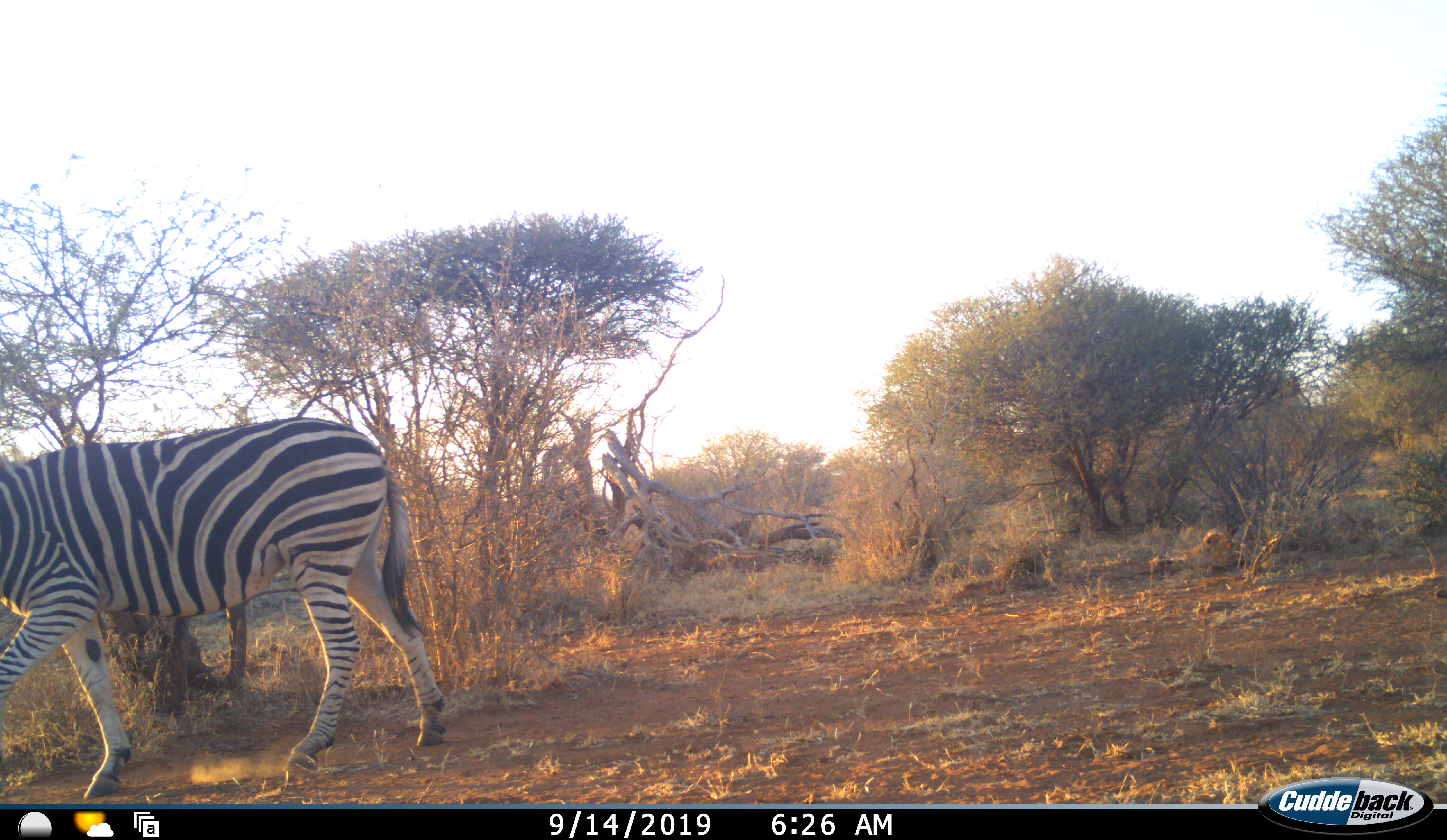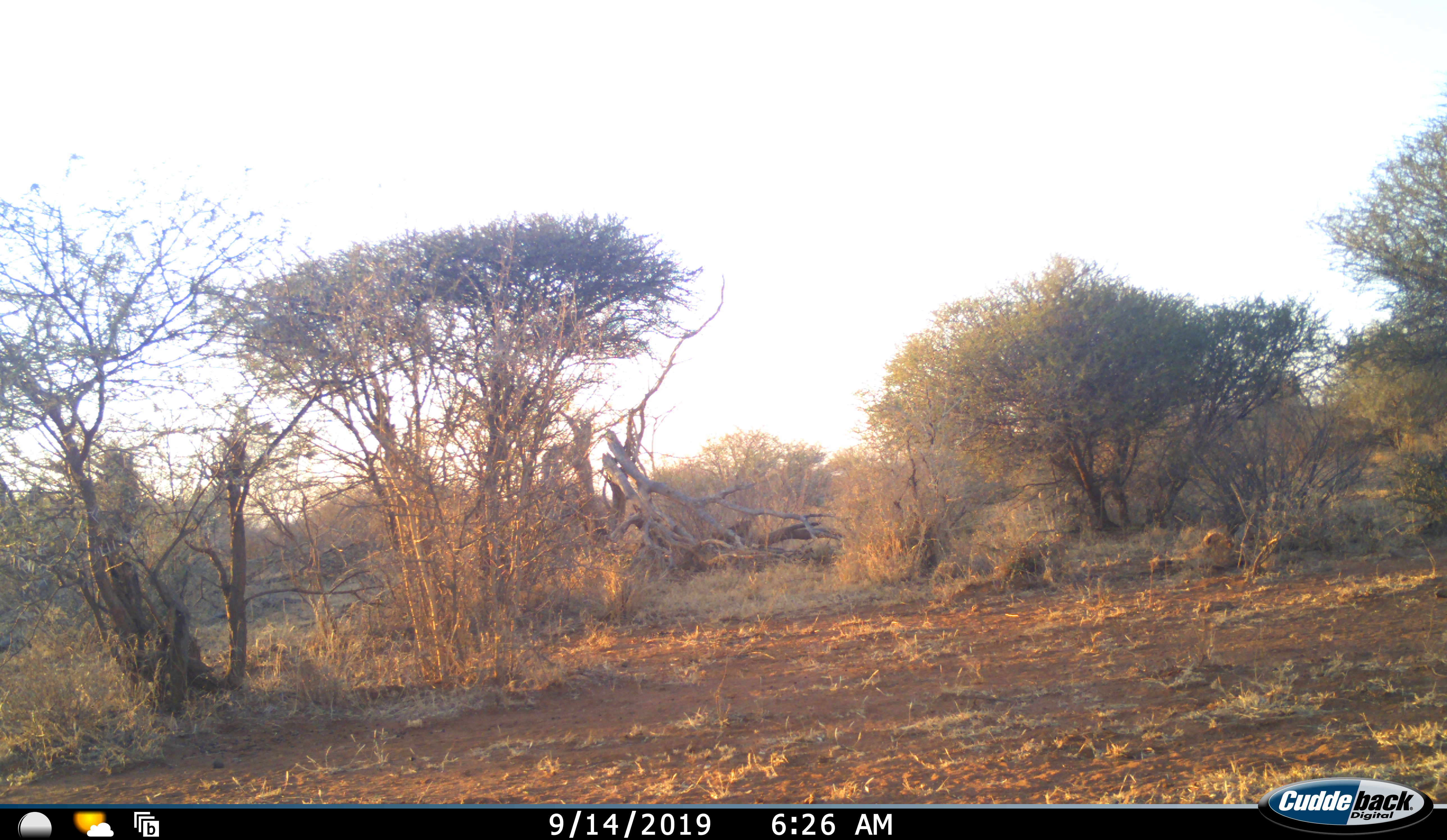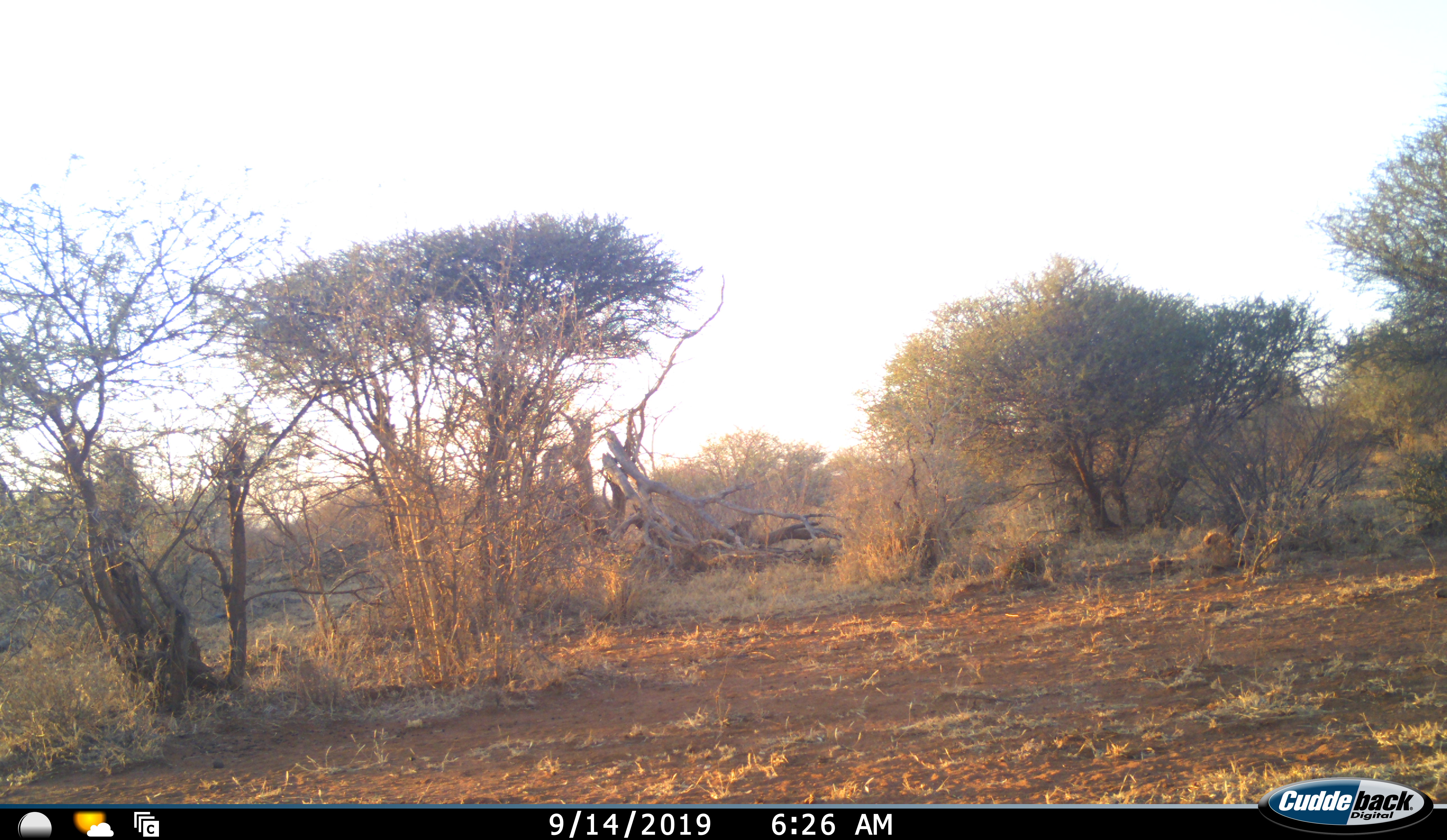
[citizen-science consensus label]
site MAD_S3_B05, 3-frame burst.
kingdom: Animalia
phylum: Chordata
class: Mammalia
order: Perissodactyla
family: Equidae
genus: Equus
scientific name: Equus quagga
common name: plains zebra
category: zebraplains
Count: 1.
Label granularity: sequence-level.